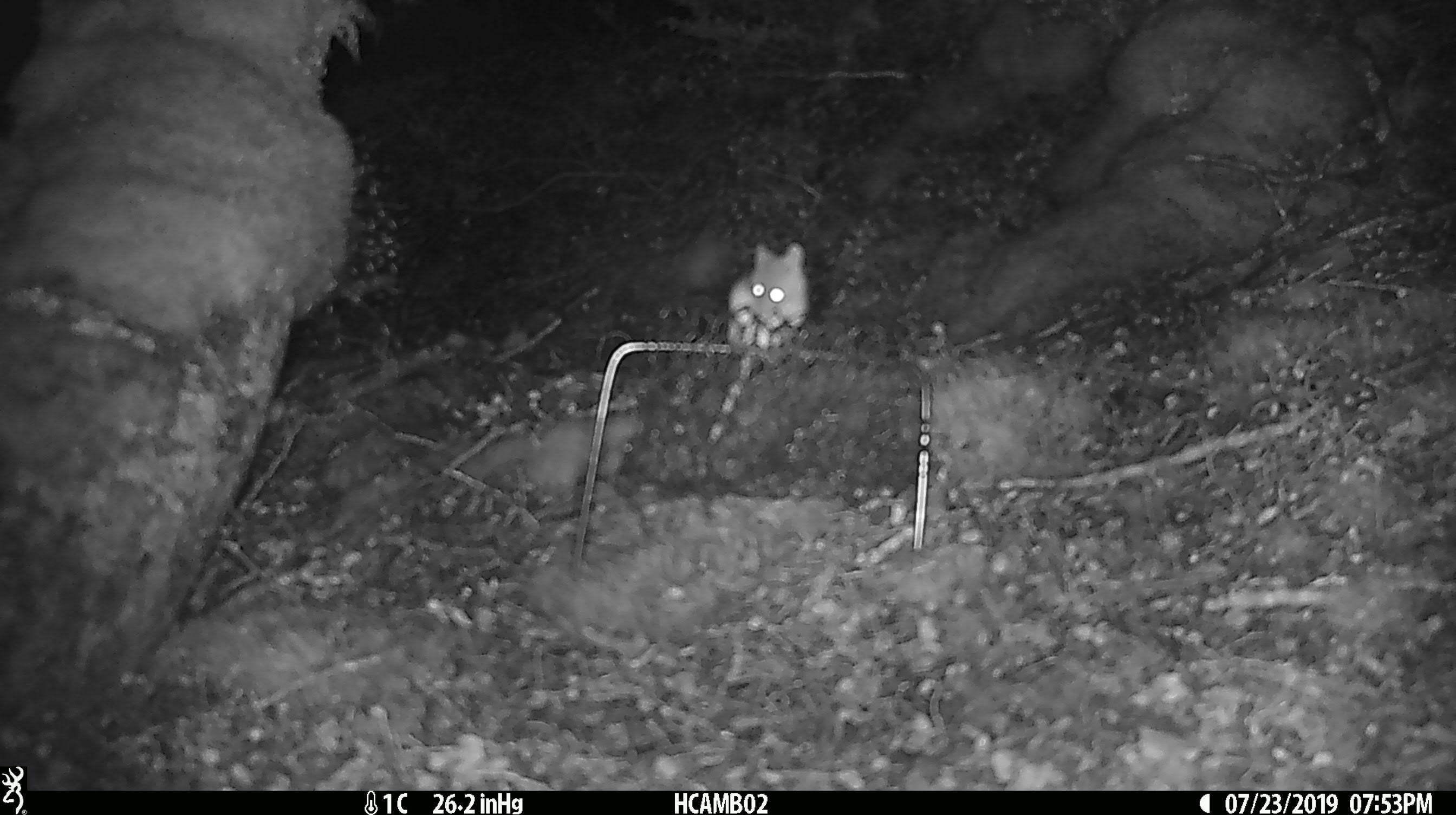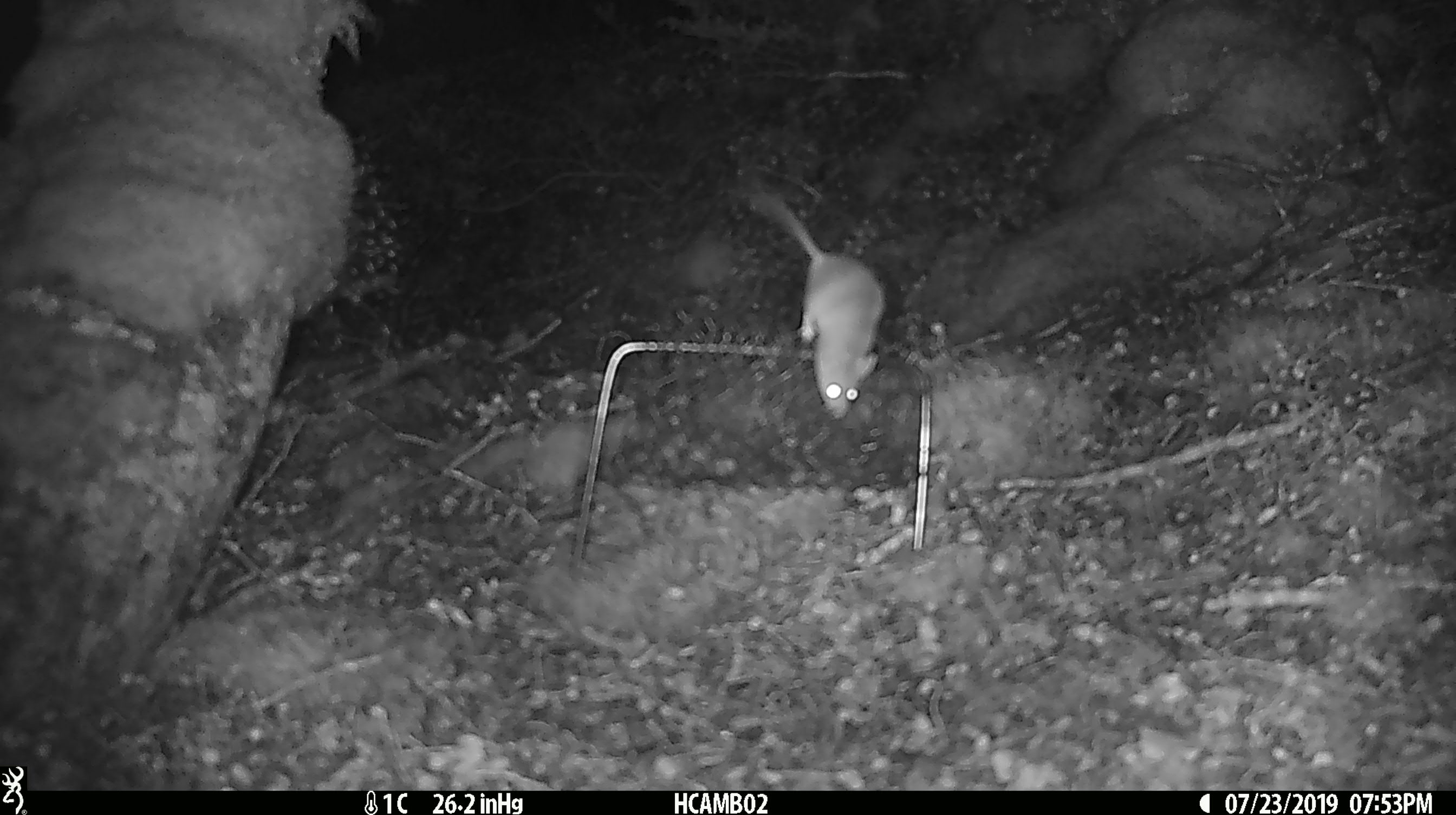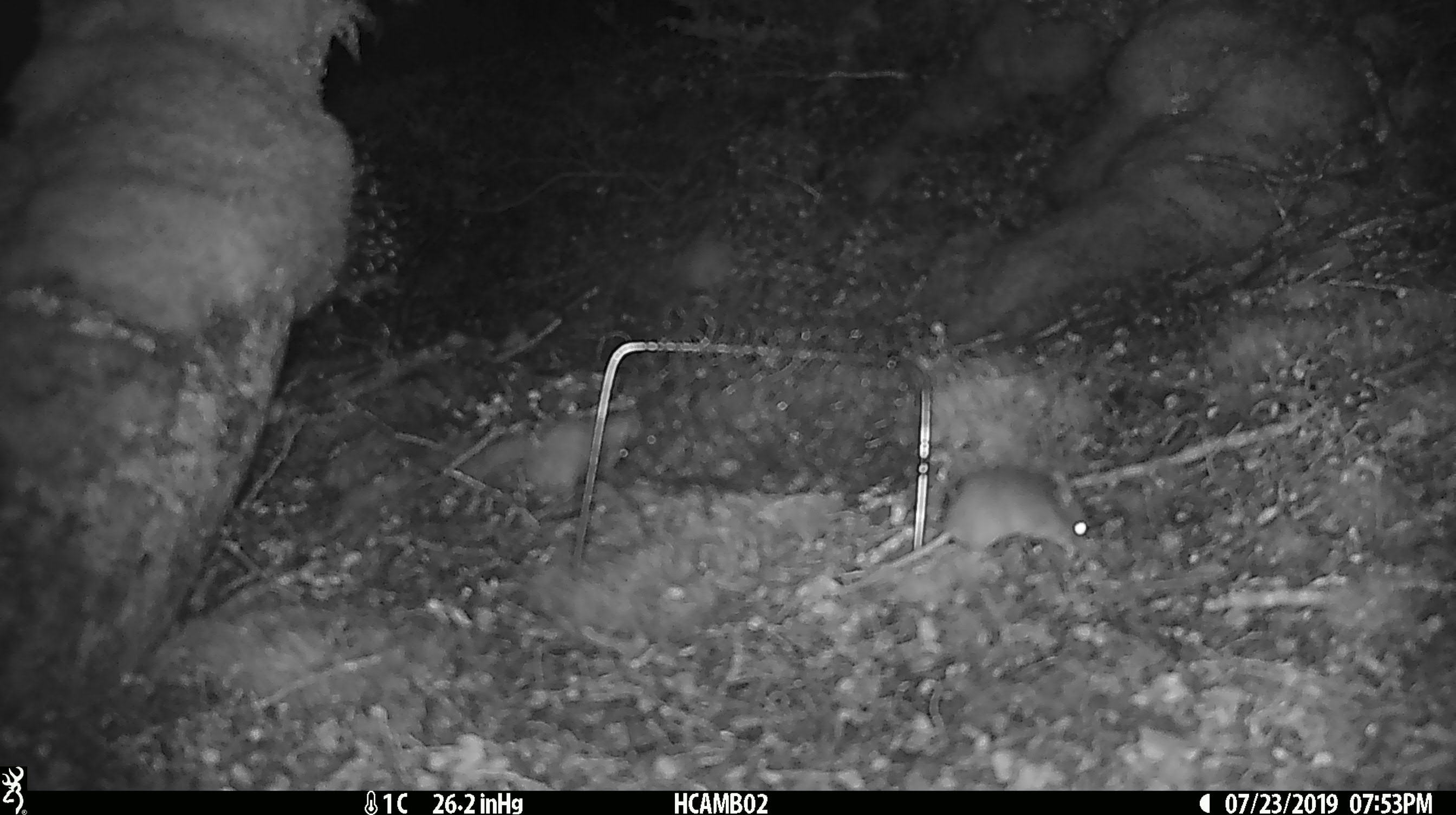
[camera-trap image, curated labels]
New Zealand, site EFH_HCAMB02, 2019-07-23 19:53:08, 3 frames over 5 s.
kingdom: Animalia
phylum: Chordata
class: Mammalia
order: Rodentia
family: Muridae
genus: Mus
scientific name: Mus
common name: mouse